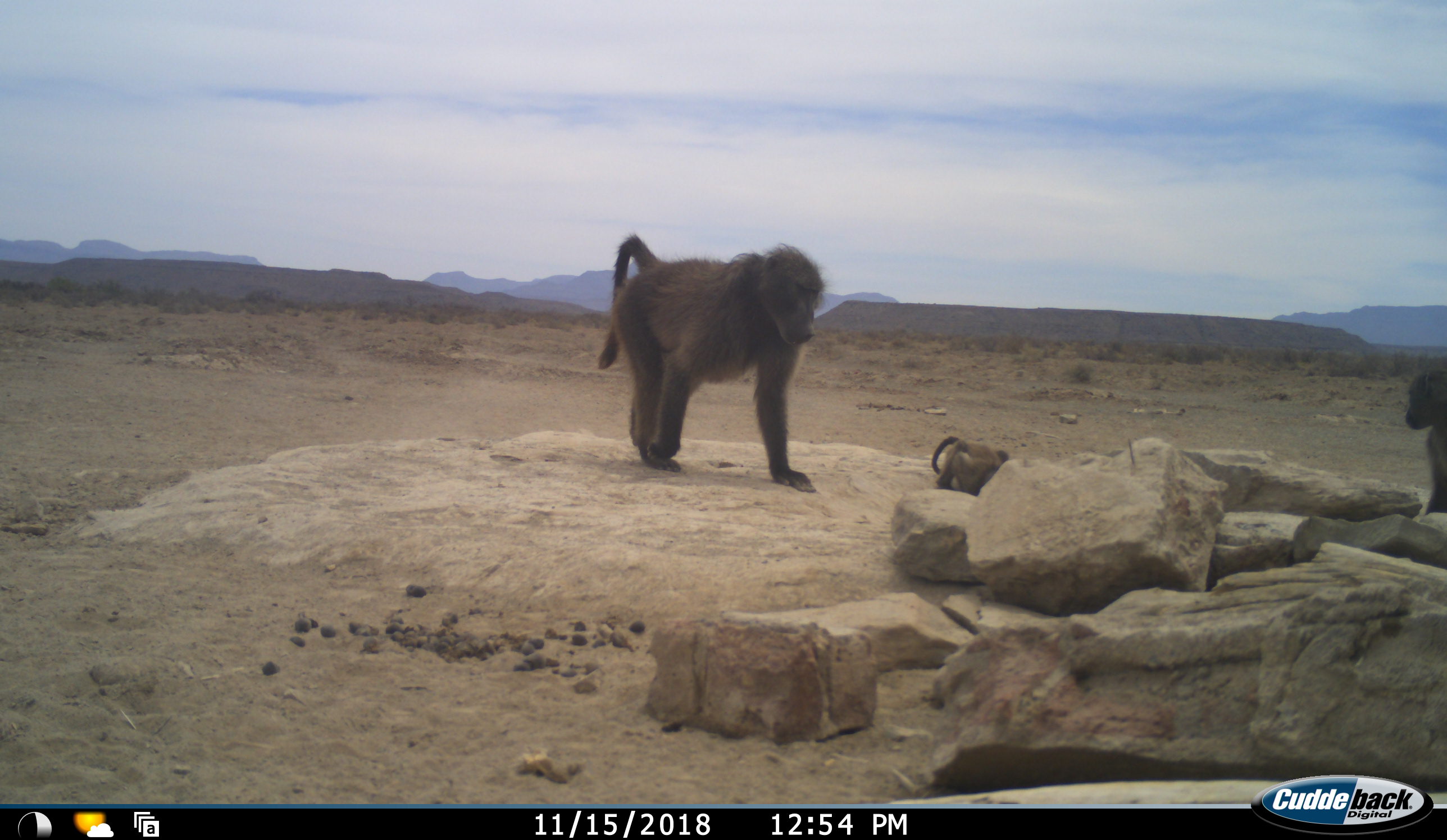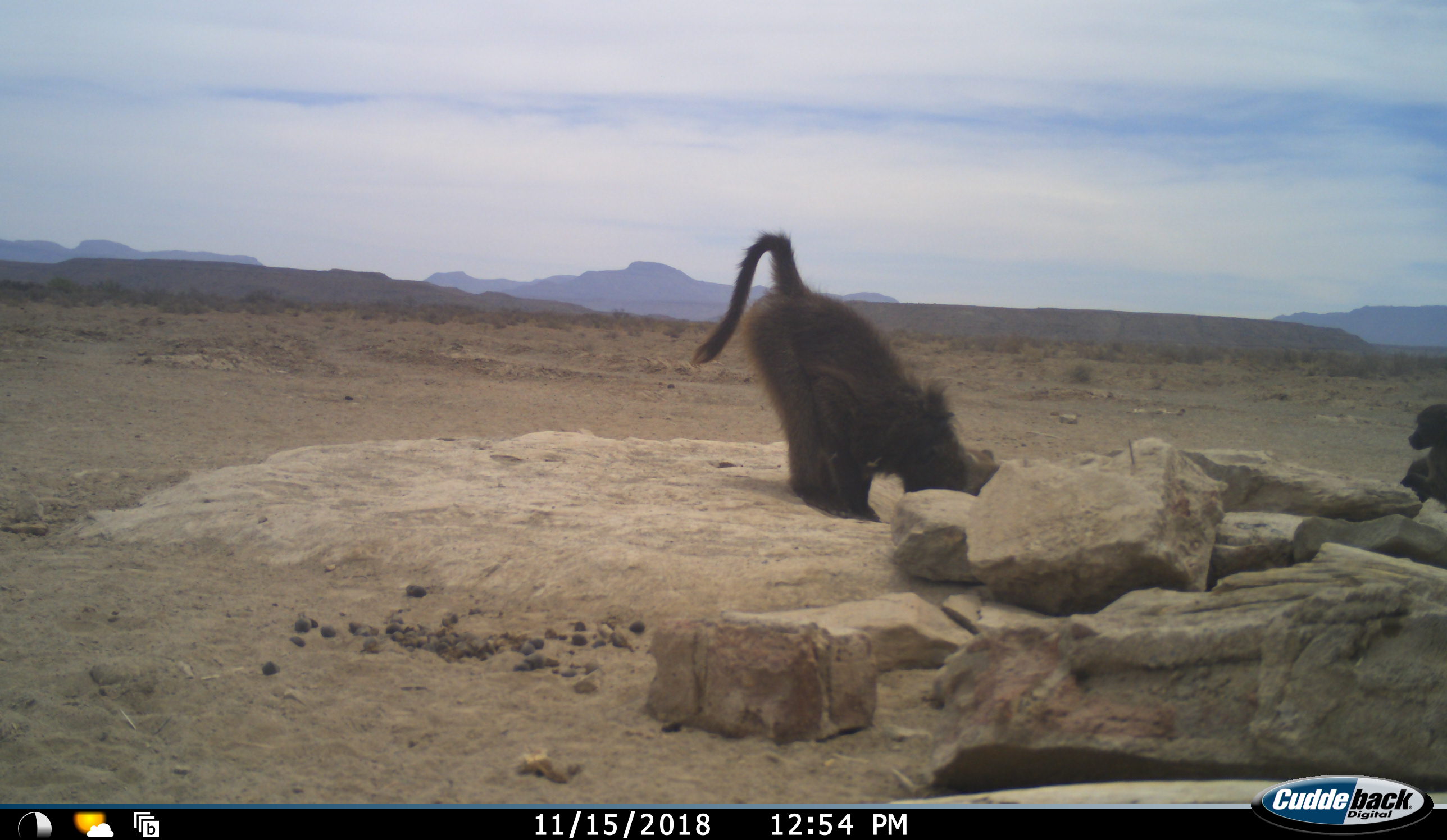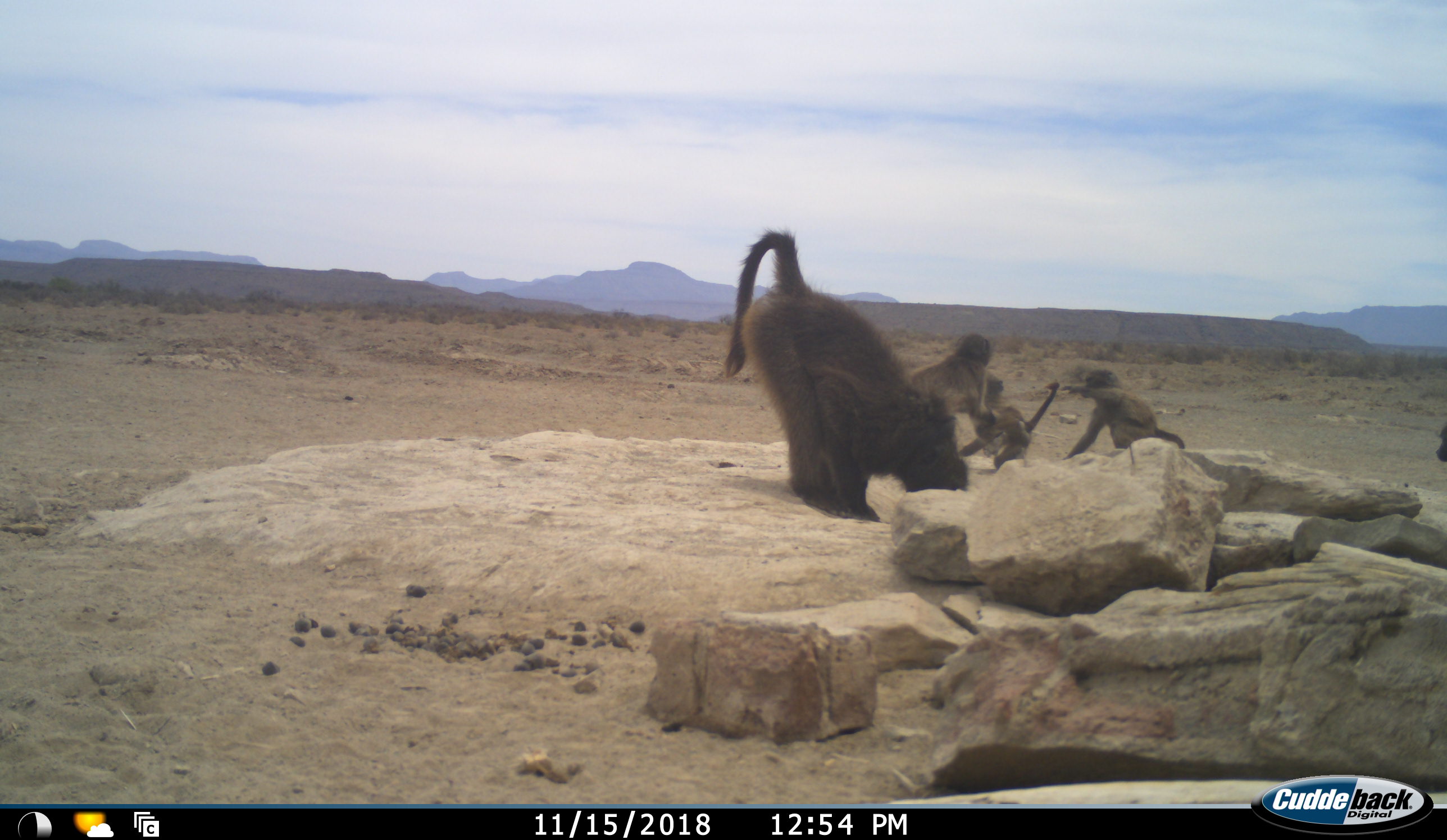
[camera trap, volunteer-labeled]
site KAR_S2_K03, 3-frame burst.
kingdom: Animalia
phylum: Chordata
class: Mammalia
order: Primates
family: Cercopithecidae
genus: Papio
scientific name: Papio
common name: baboon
Baboon (Papio), count 5. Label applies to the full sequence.